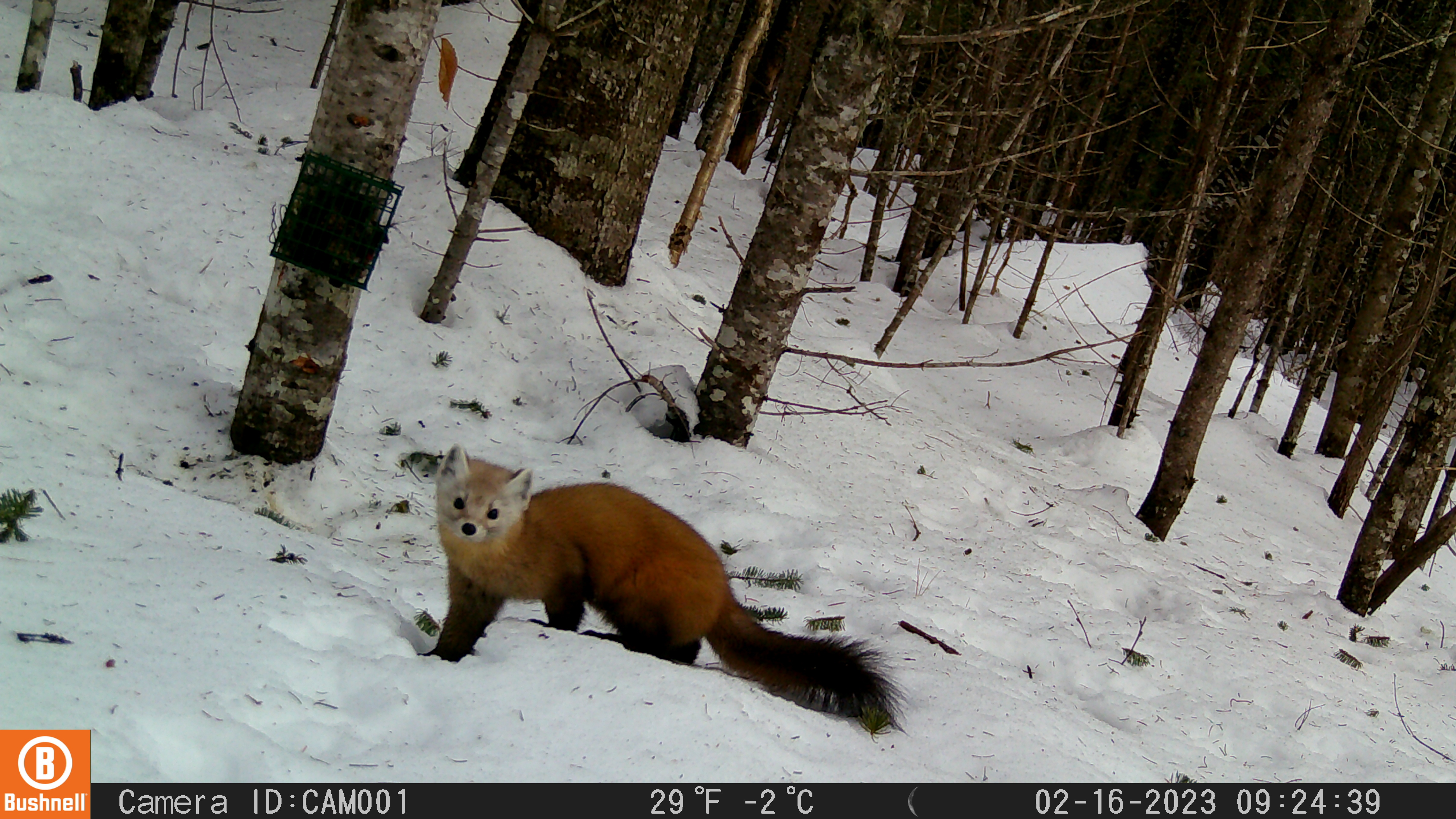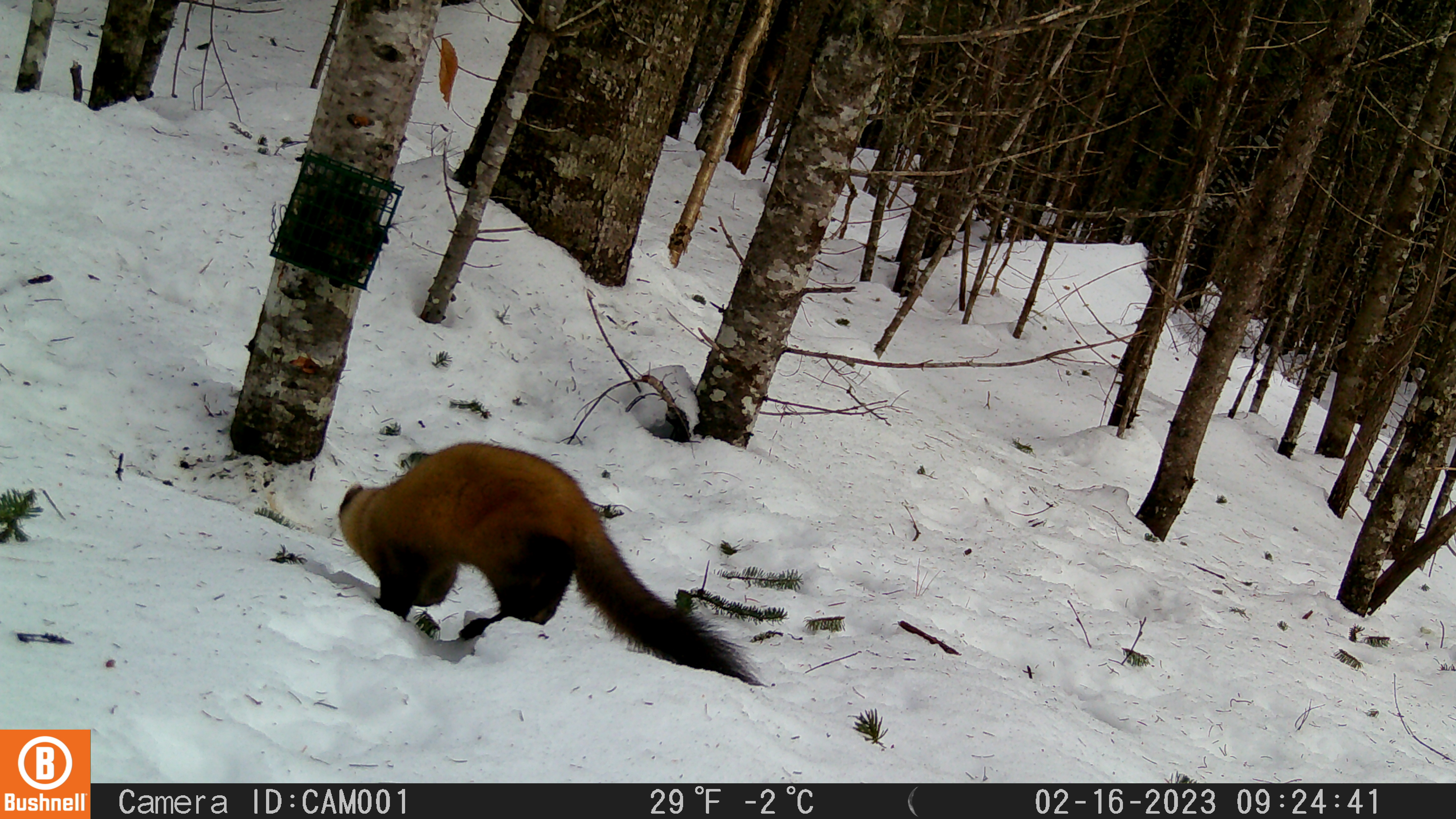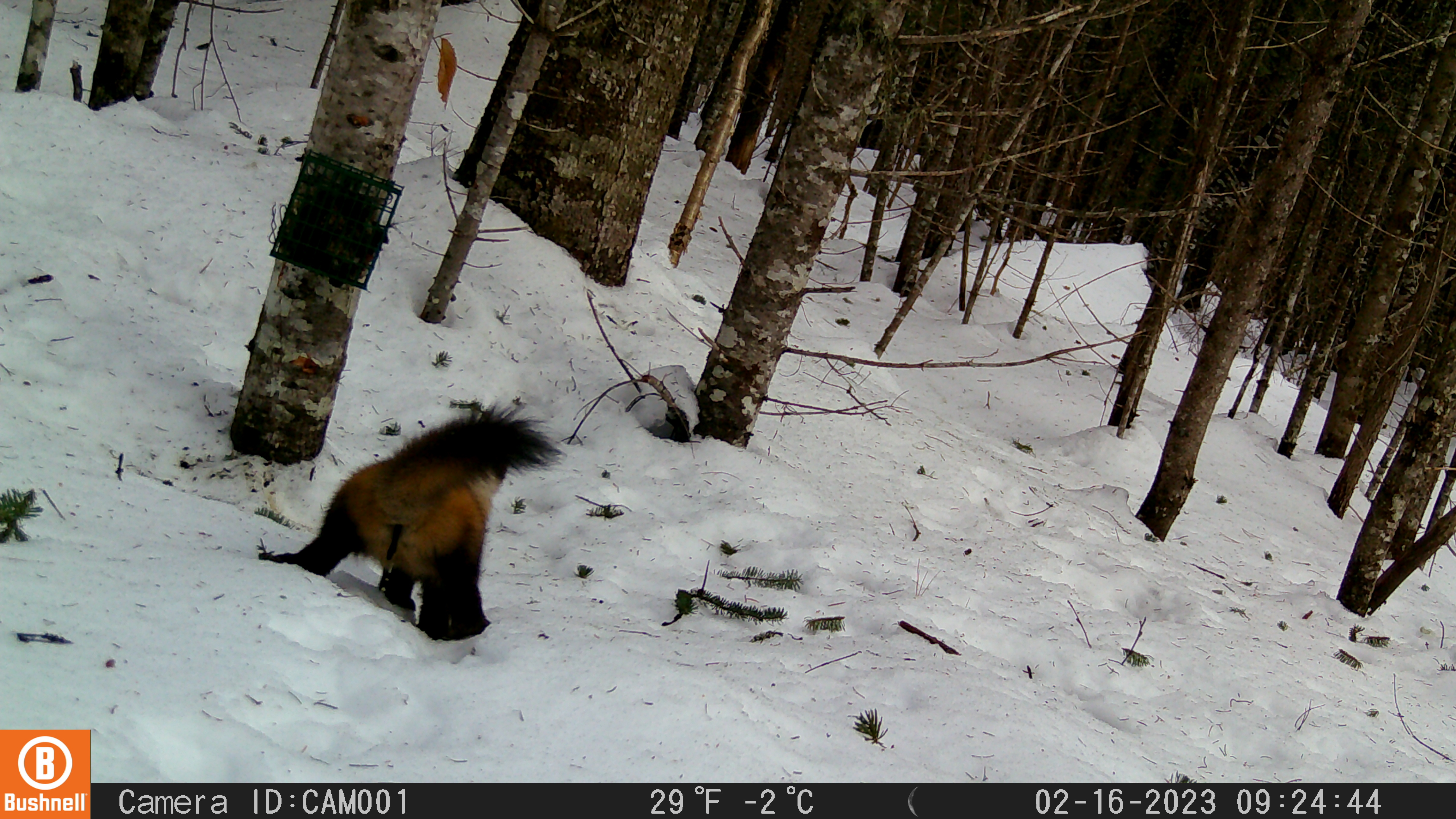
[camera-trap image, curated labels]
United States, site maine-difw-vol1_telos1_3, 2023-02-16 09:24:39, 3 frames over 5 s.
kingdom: Animalia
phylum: Chordata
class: Mammalia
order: Carnivora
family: Mustelidae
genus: Martes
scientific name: Martes americana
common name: american marten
American marten (Martes americana).